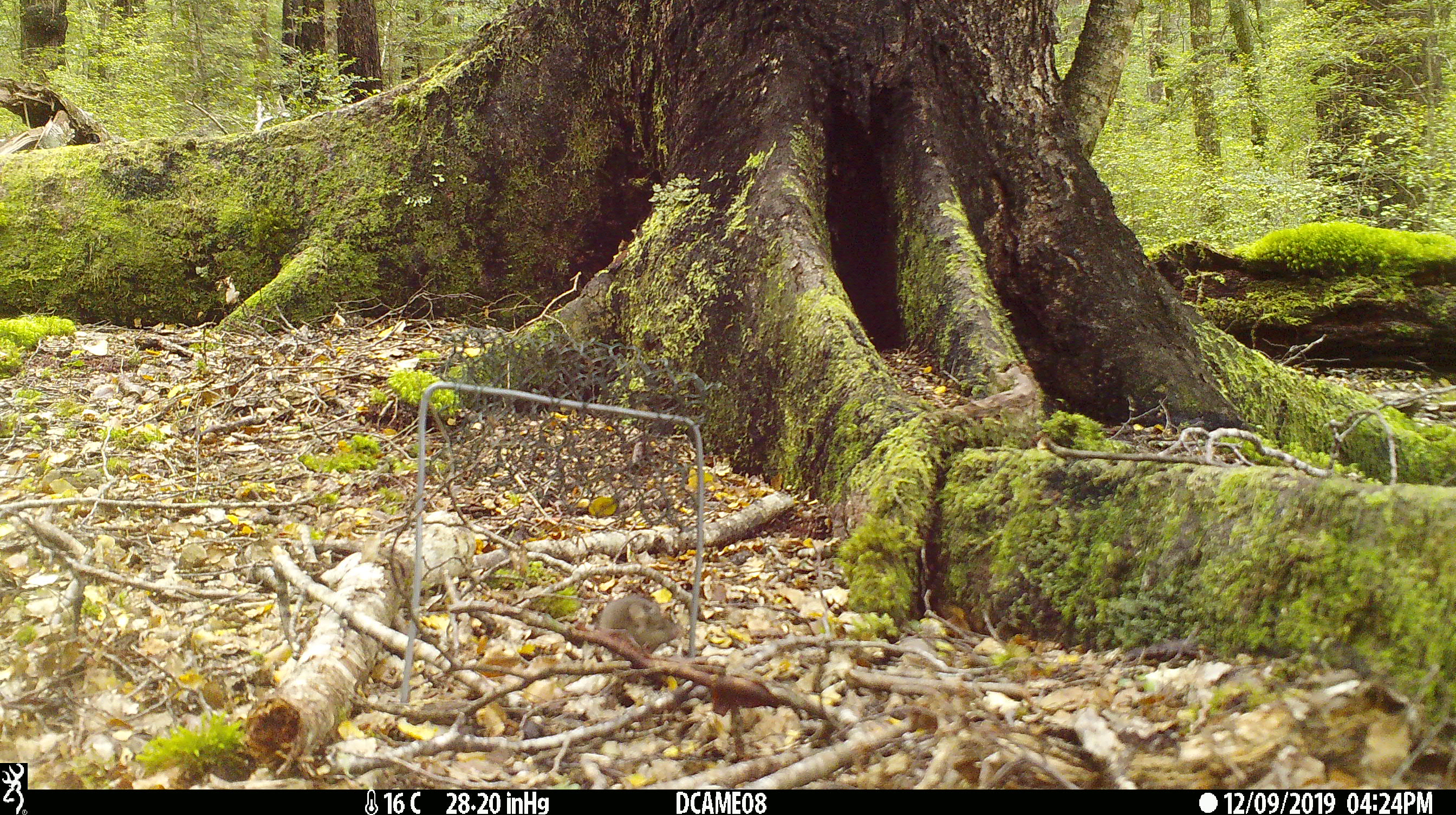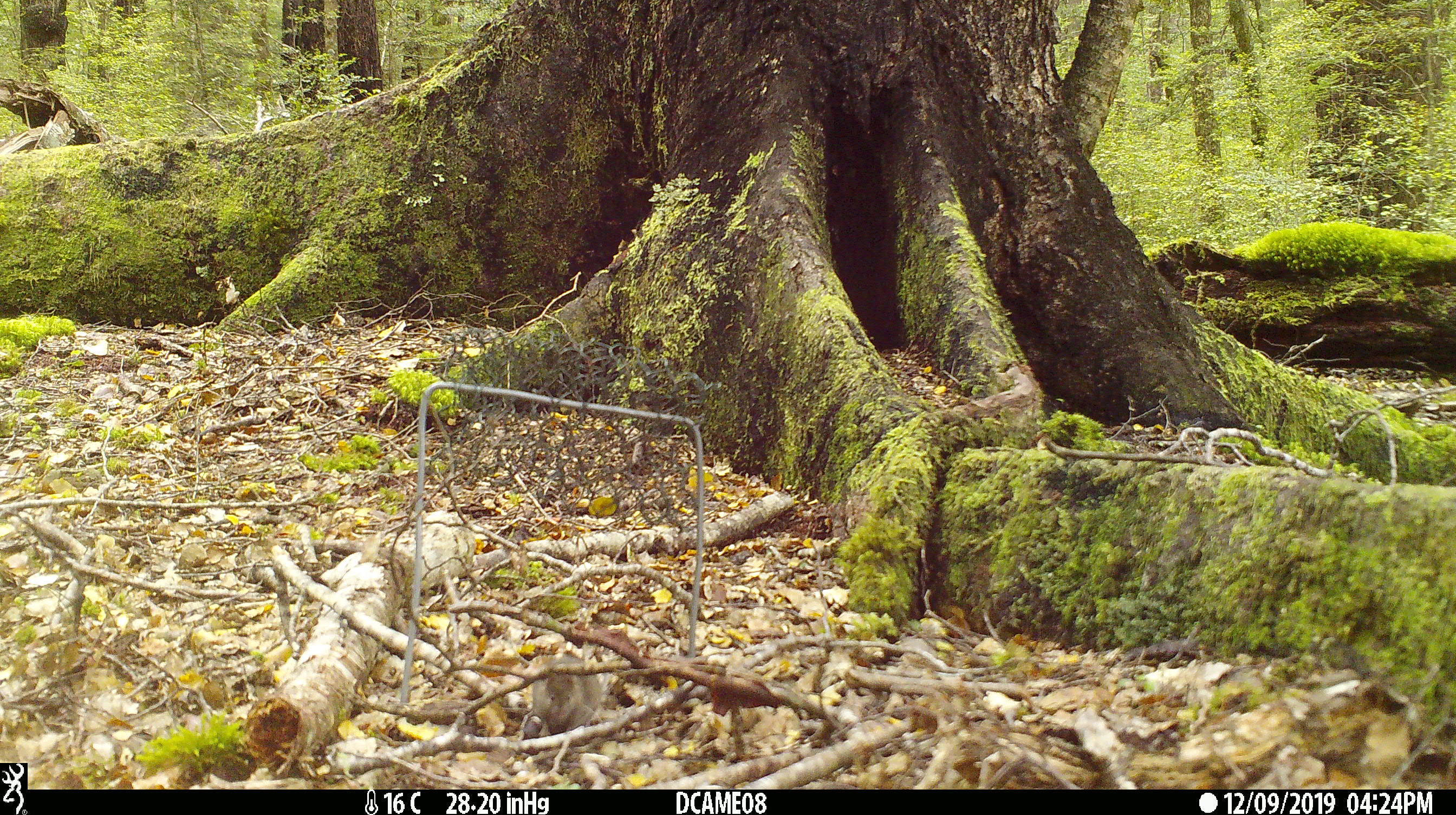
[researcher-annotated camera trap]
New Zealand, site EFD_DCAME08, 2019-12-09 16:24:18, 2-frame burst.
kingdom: Animalia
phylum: Chordata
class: Mammalia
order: Rodentia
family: Muridae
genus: Mus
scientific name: Mus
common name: mouse